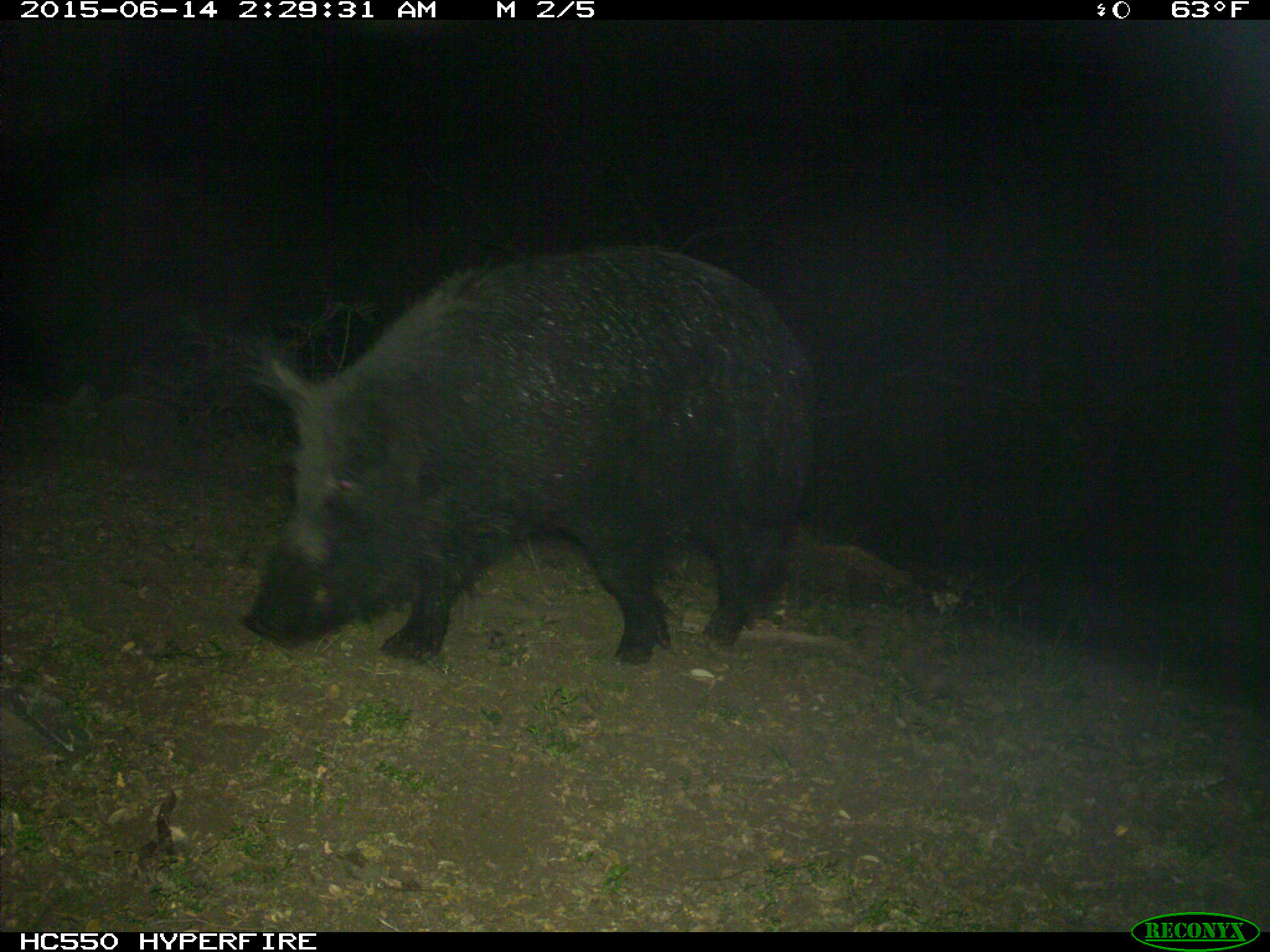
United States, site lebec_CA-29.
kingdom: Animalia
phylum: Chordata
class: Mammalia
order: Artiodactyla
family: Suidae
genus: Sus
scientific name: Sus scrofa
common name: wild boar